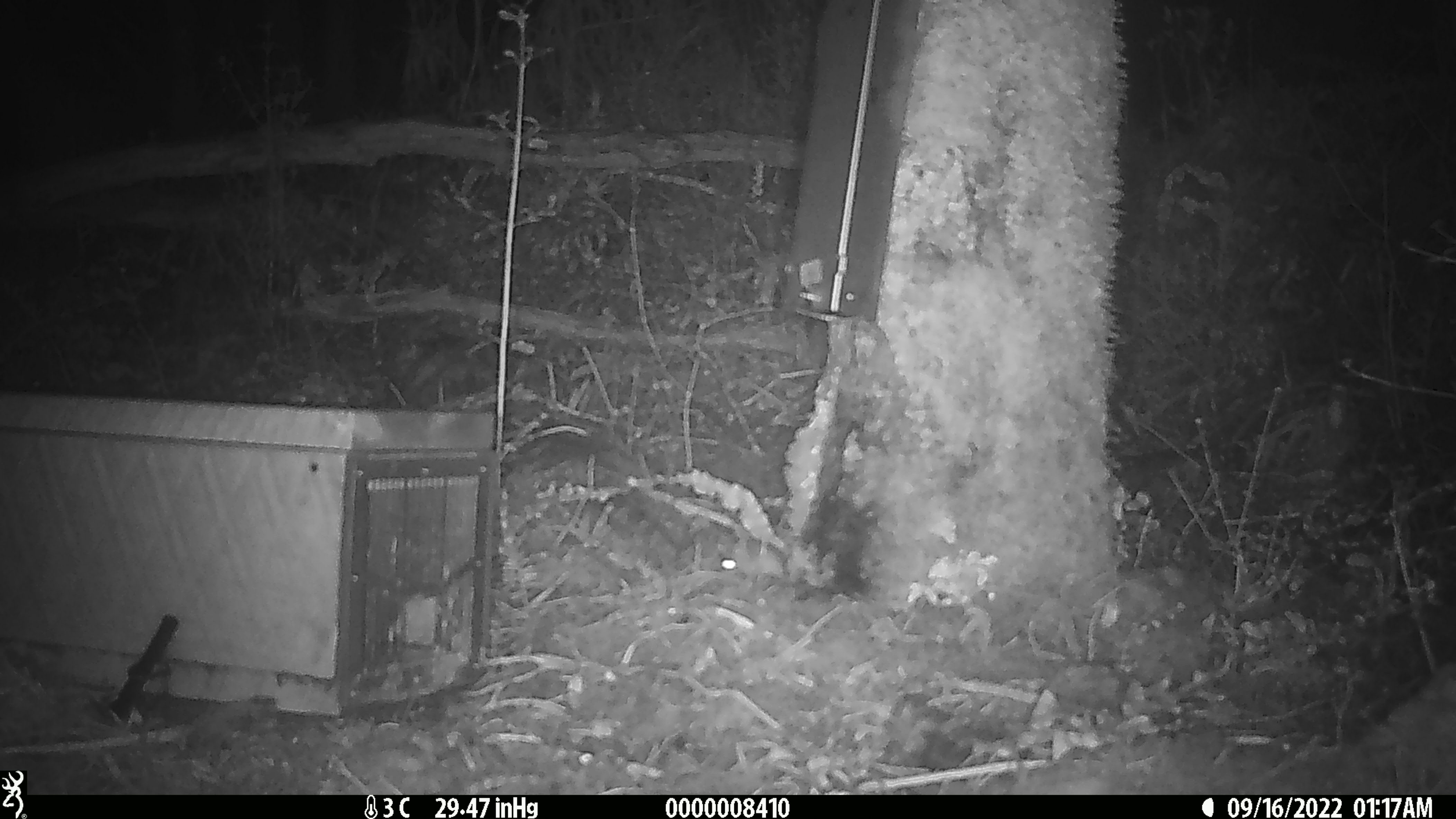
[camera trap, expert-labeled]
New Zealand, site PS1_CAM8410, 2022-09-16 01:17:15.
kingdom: Animalia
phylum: Chordata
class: Mammalia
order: Rodentia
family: Muridae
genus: Mus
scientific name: Mus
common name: mouse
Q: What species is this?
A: Mouse (Mus).